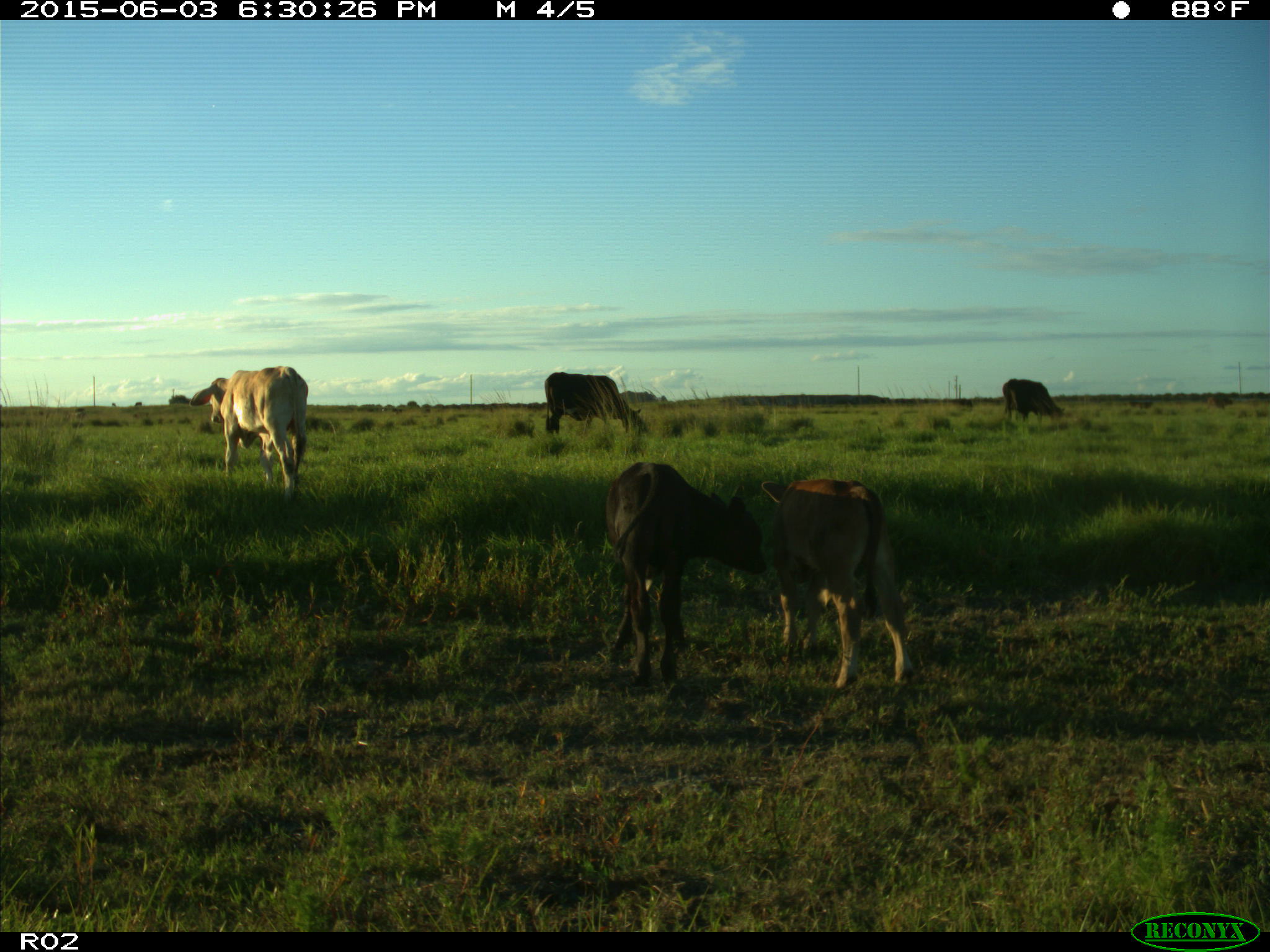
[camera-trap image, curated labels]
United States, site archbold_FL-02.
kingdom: Animalia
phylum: Chordata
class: Mammalia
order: Artiodactyla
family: Bovidae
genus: Bos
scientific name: Bos taurus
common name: domestic cow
Bos taurus (domestic cow).